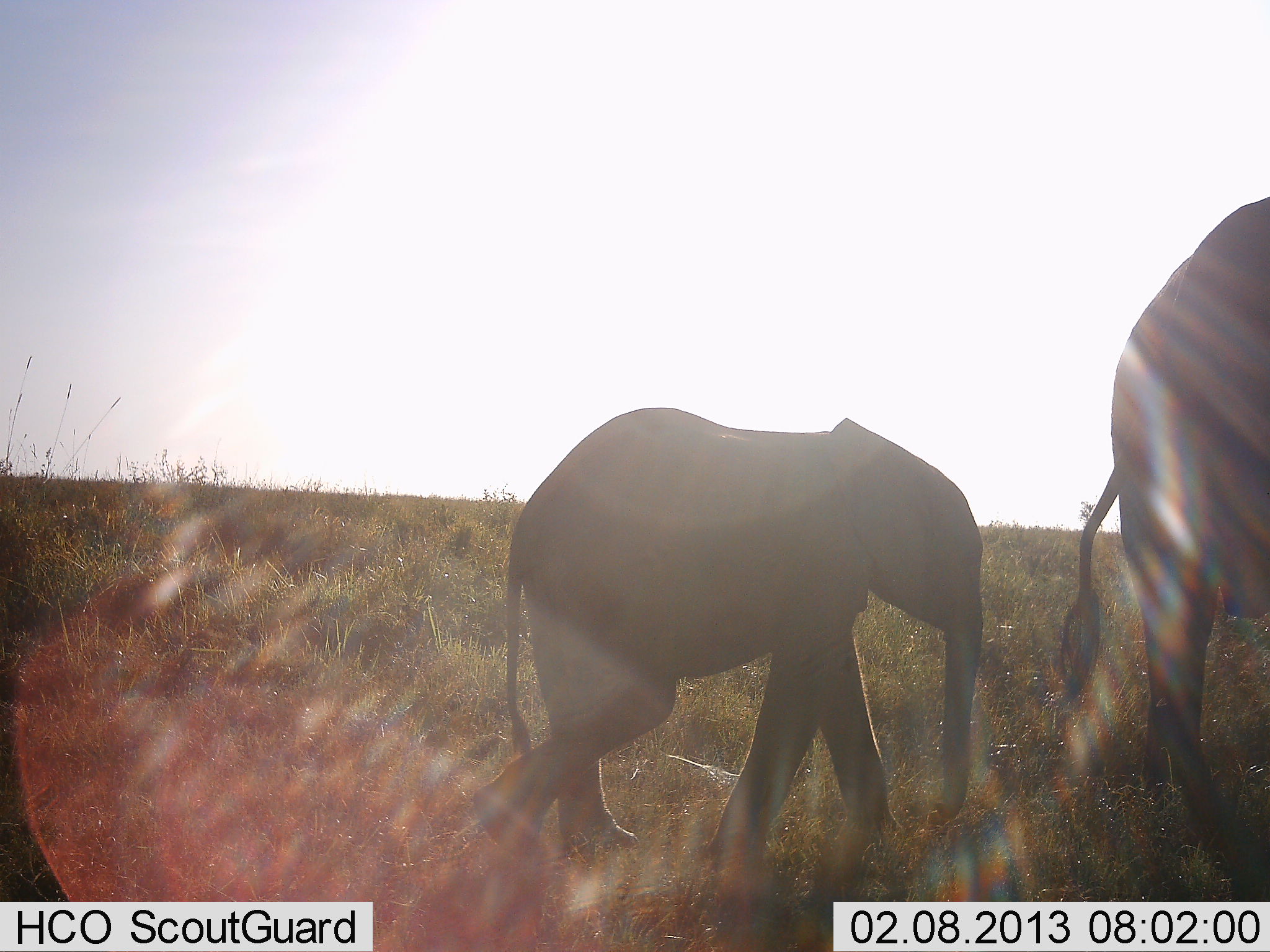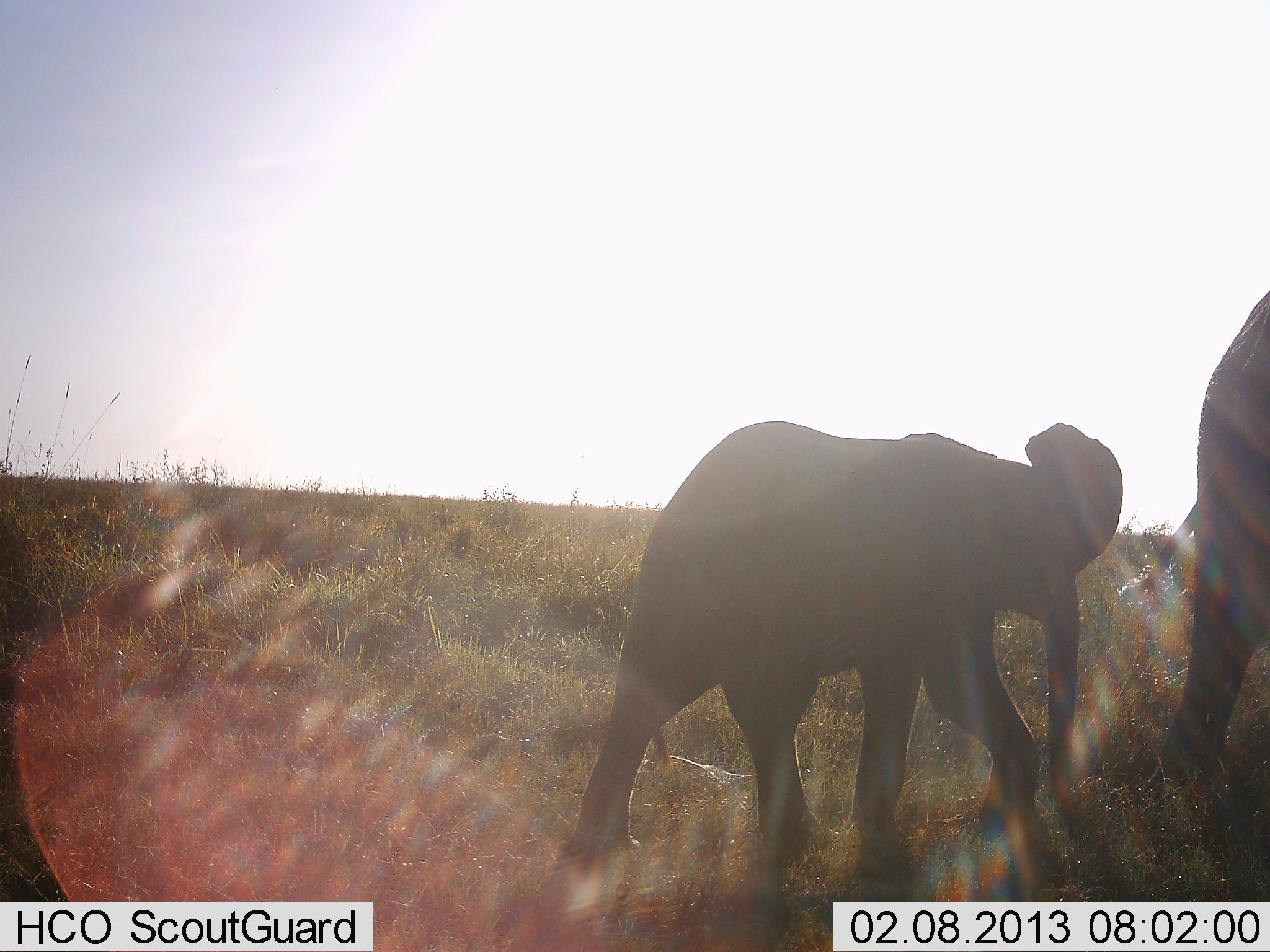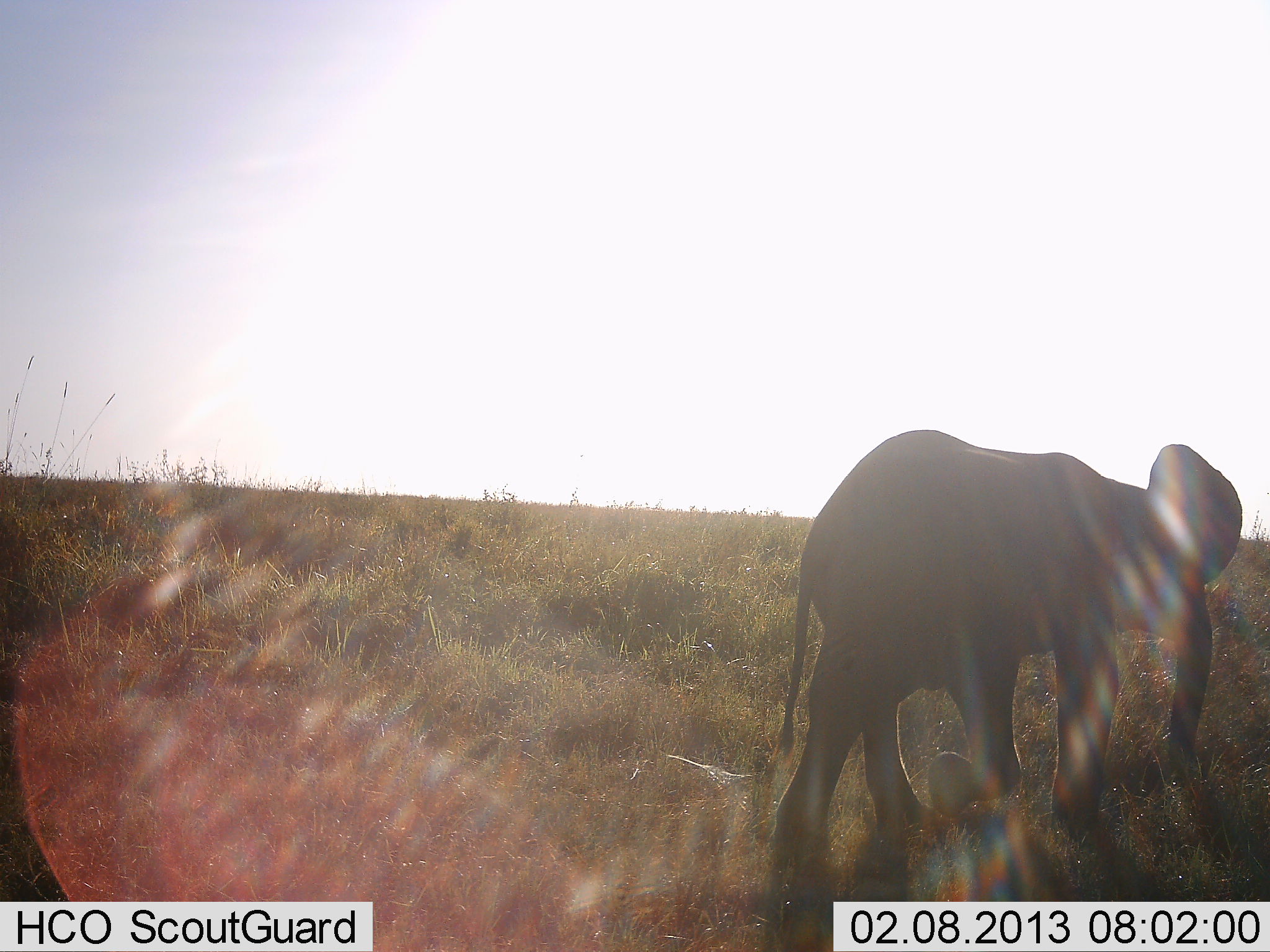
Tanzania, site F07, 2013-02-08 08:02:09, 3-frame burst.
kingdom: Animalia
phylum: Chordata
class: Mammalia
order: Proboscidea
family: Elephantidae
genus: Loxodonta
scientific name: Loxodonta africana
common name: african bush elephant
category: elephant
Elephant (african bush elephant) (Loxodonta africana), count 2. Behavior (volunteer vote fractions): standing 0%, resting 0%, moving 100%, interacting 0%. Young present (vote fraction): 85%. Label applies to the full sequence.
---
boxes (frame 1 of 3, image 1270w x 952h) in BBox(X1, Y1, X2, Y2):
animal: BBox(467, 407, 983, 915); BBox(1060, 193, 1270, 900)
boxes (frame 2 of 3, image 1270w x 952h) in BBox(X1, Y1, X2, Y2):
animal: BBox(553, 420, 1124, 902); BBox(1119, 291, 1270, 844)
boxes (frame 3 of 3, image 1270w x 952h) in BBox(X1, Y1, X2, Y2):
animal: BBox(763, 430, 1245, 947)